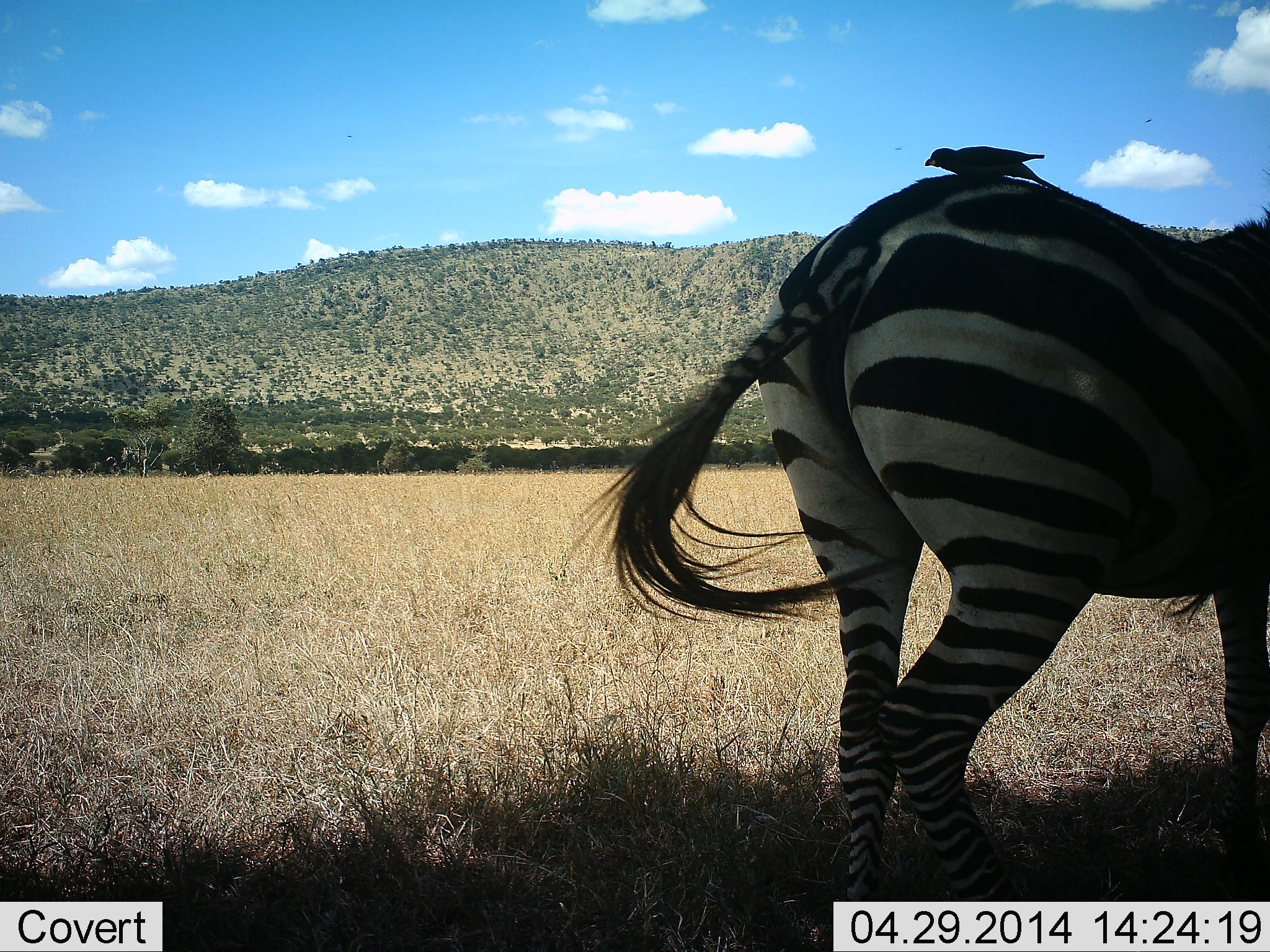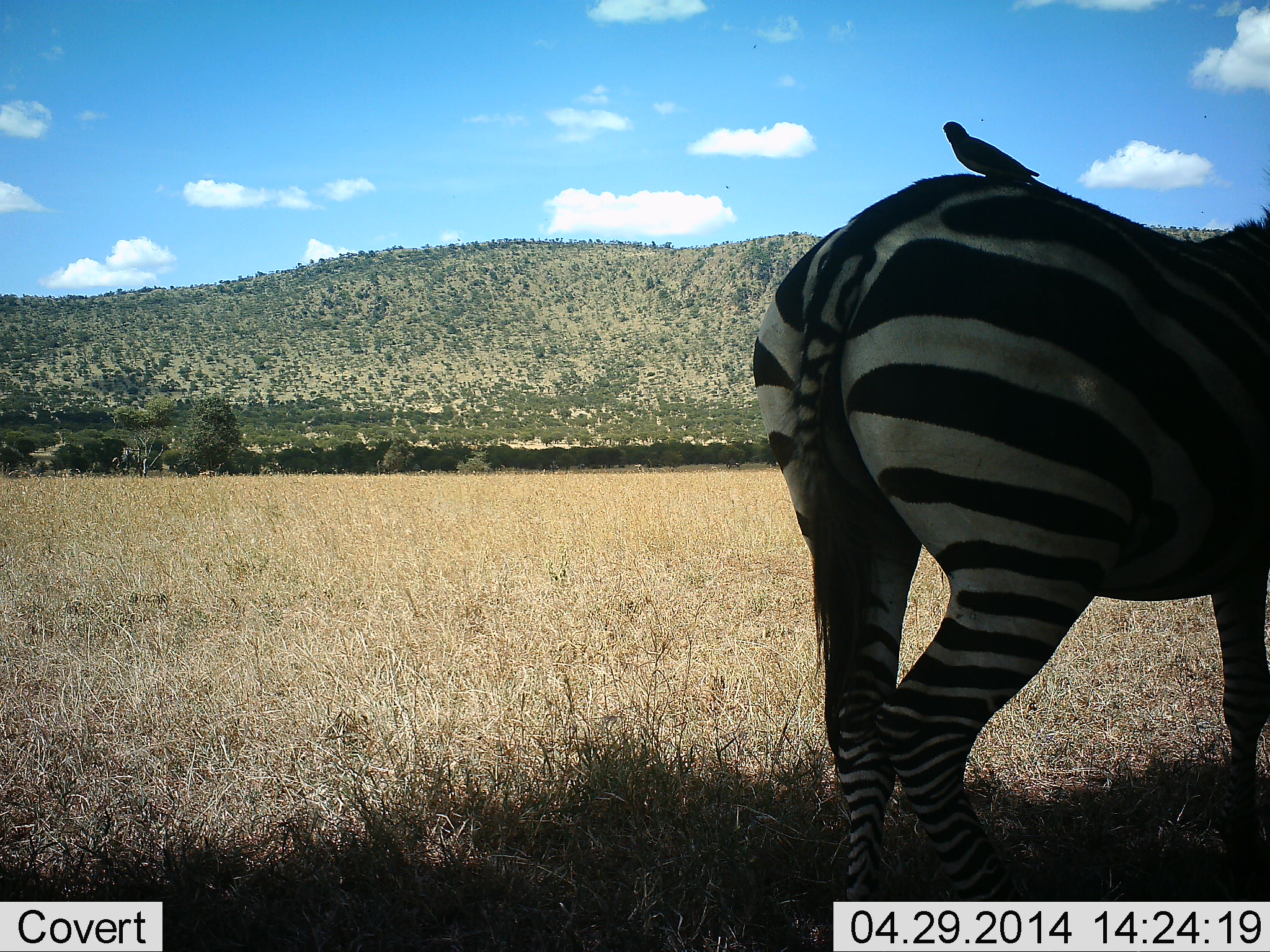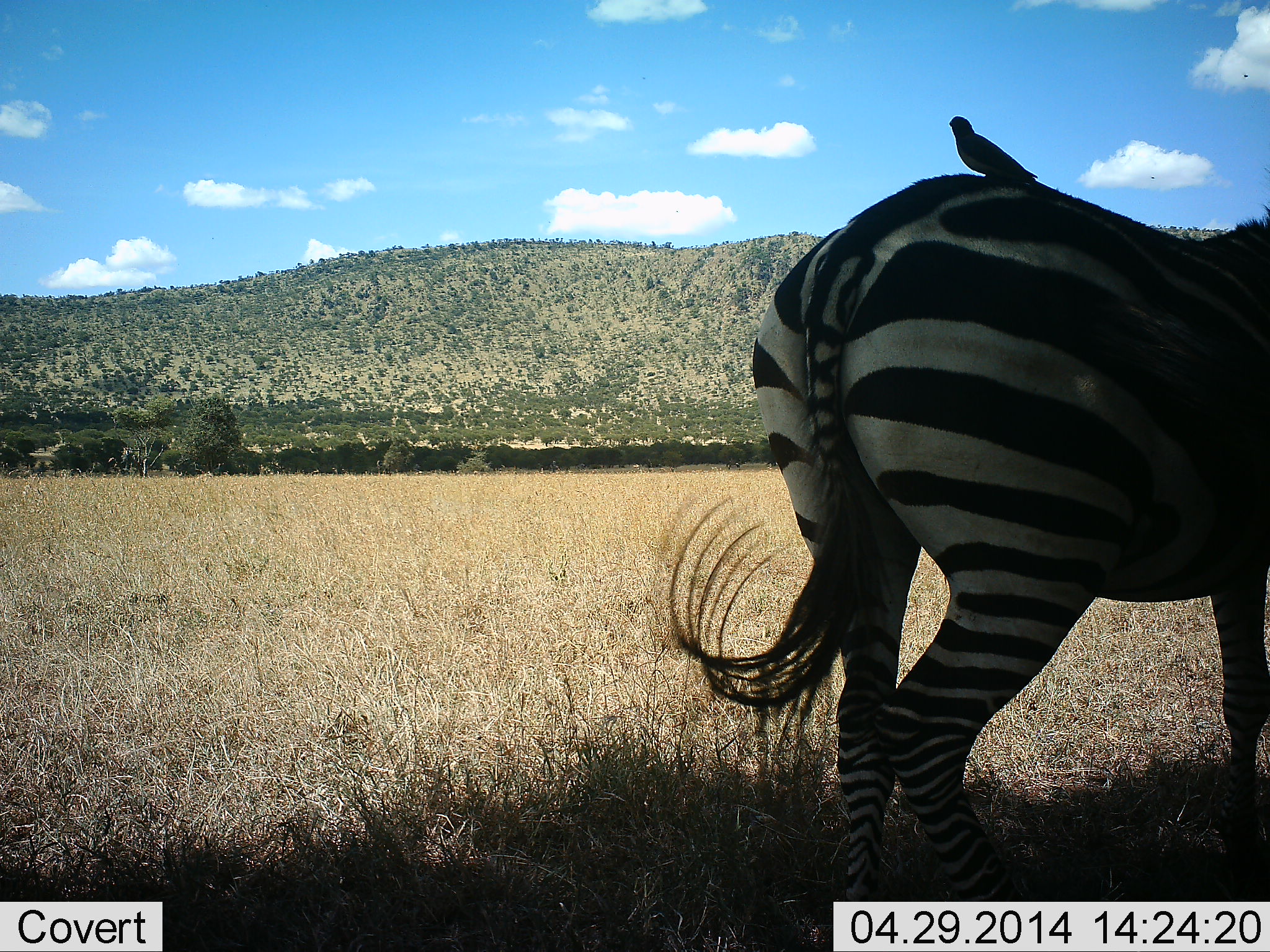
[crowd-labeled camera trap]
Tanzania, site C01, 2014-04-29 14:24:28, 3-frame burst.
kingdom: Animalia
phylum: Chordata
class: Aves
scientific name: Aves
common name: bird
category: otherbird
Otherbird (bird) (Aves), count 1. Behavior (volunteer vote fractions): standing 55%, resting 27%, moving 0%, interacting 27%. Young present (vote fraction): 0%. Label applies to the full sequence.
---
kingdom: Animalia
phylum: Chordata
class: Mammalia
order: Perissodactyla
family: Equidae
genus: Equus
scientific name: Equus quagga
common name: plains zebra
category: zebra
Zebra (plains zebra) (Equus quagga), count 1. Behavior (volunteer vote fractions): standing 100%, resting 8%, moving 0%, interacting 0%. Young present (vote fraction): 0%. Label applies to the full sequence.